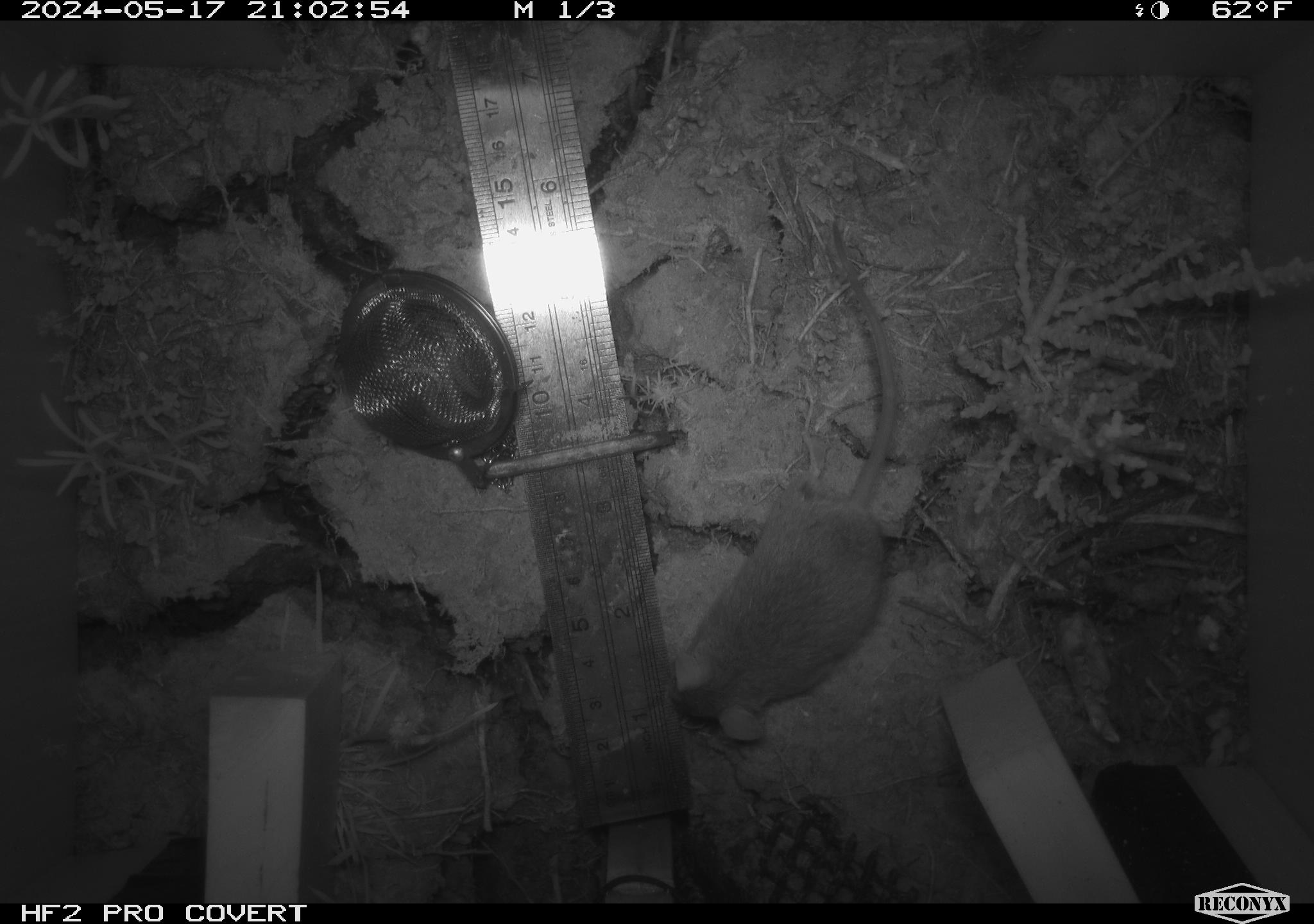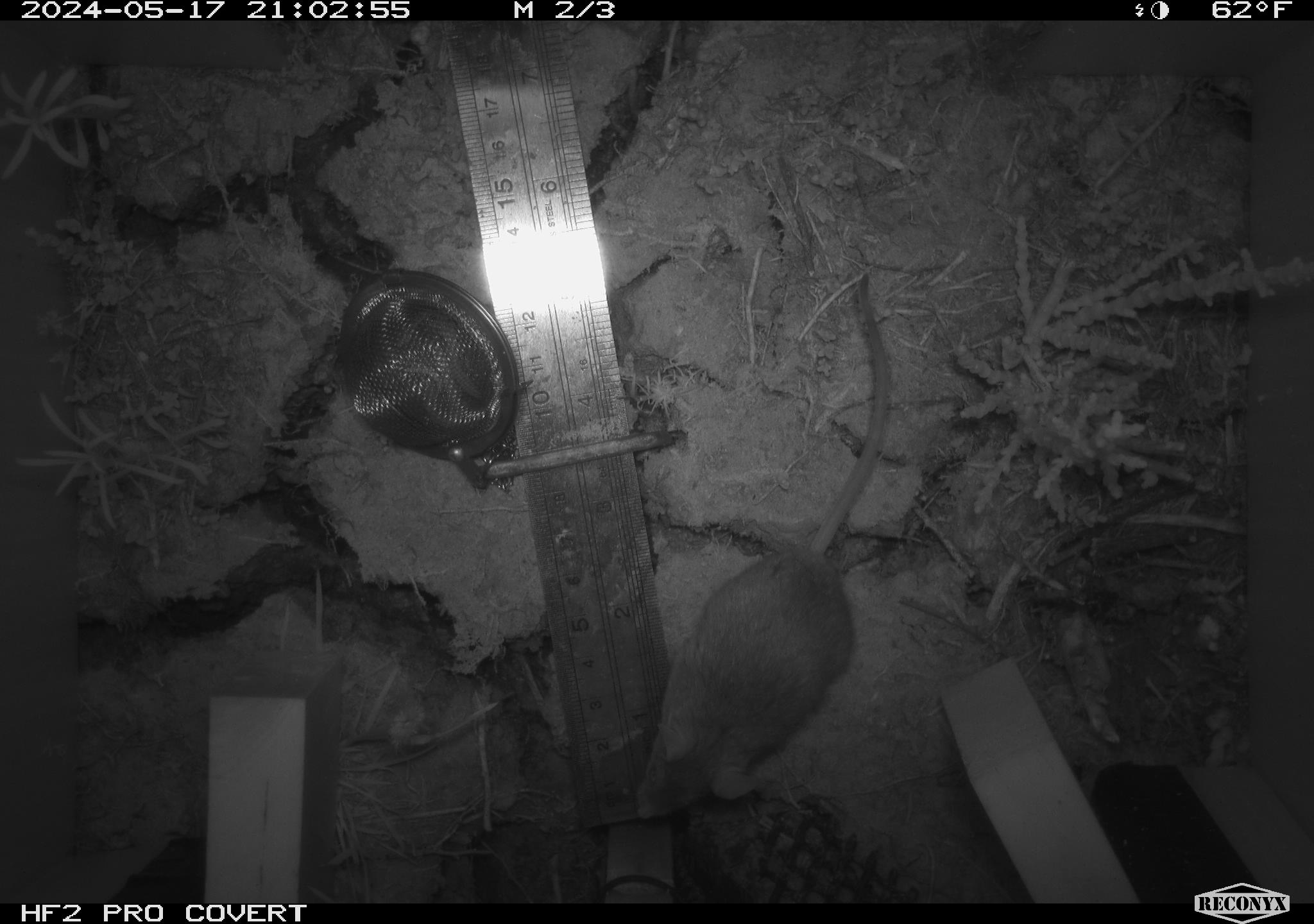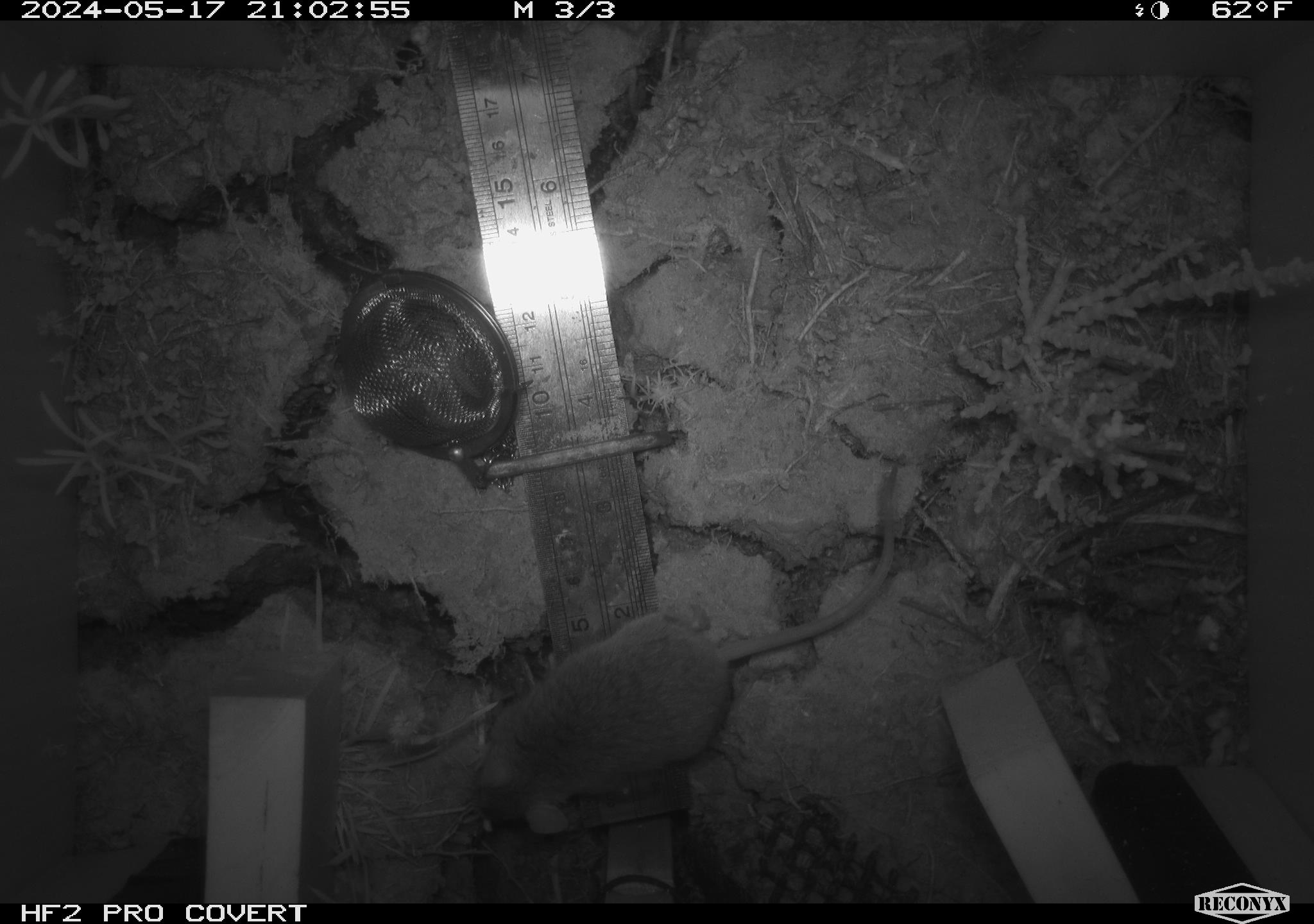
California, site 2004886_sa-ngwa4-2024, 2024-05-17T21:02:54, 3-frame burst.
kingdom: Animalia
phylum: Chordata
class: Mammalia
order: Rodentia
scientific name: Rodentia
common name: mouse species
Mouse species (Rodentia).